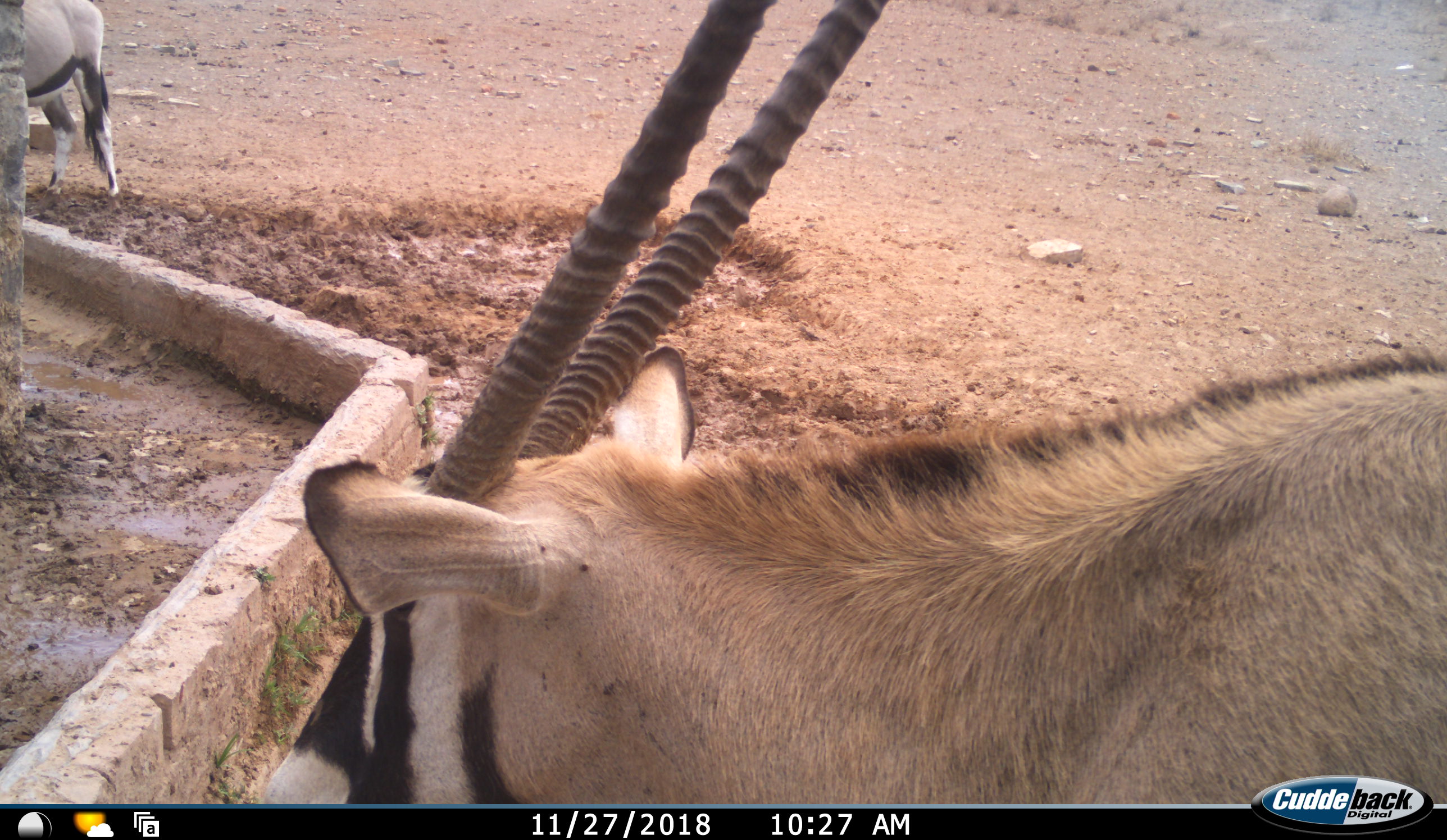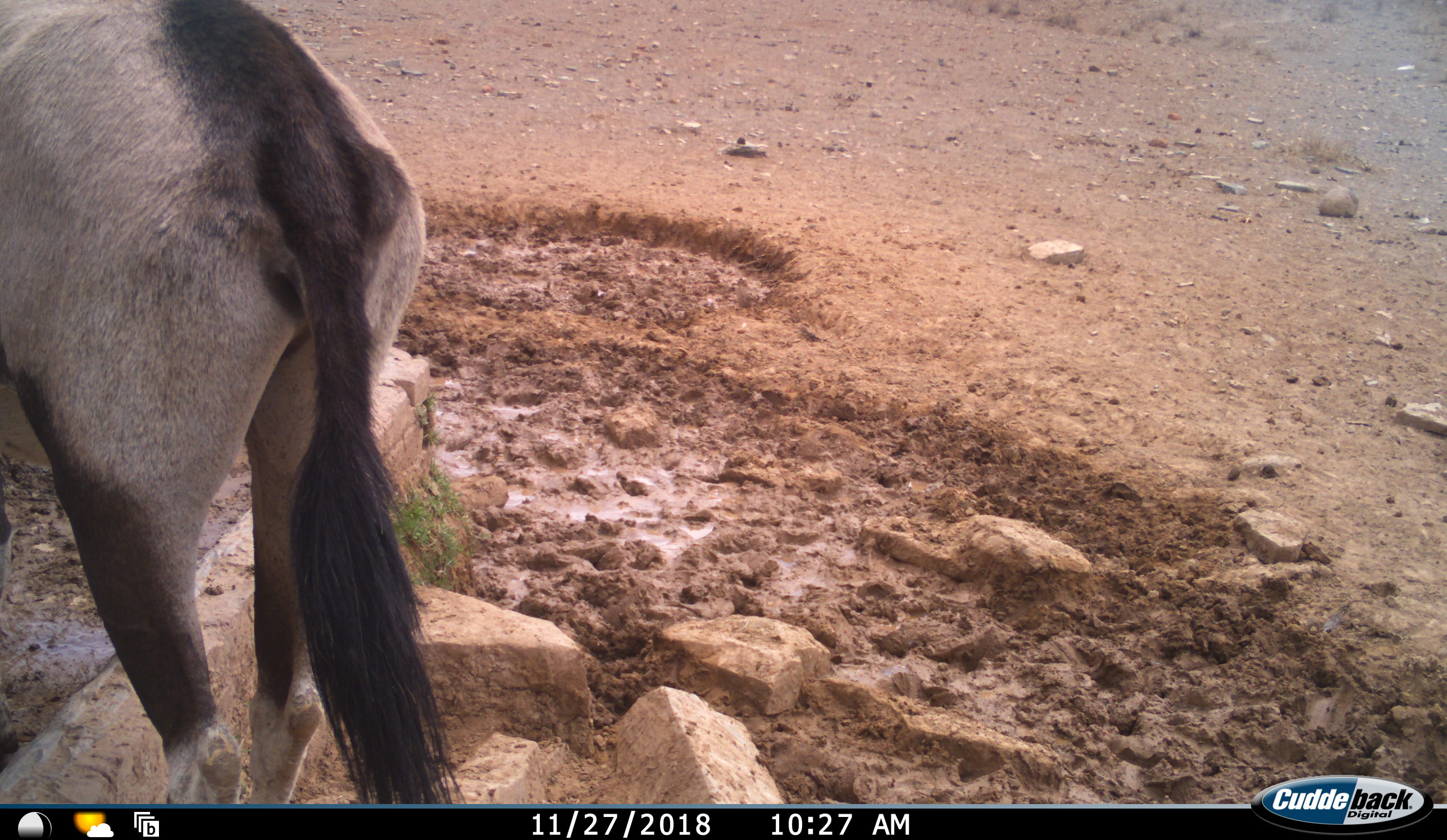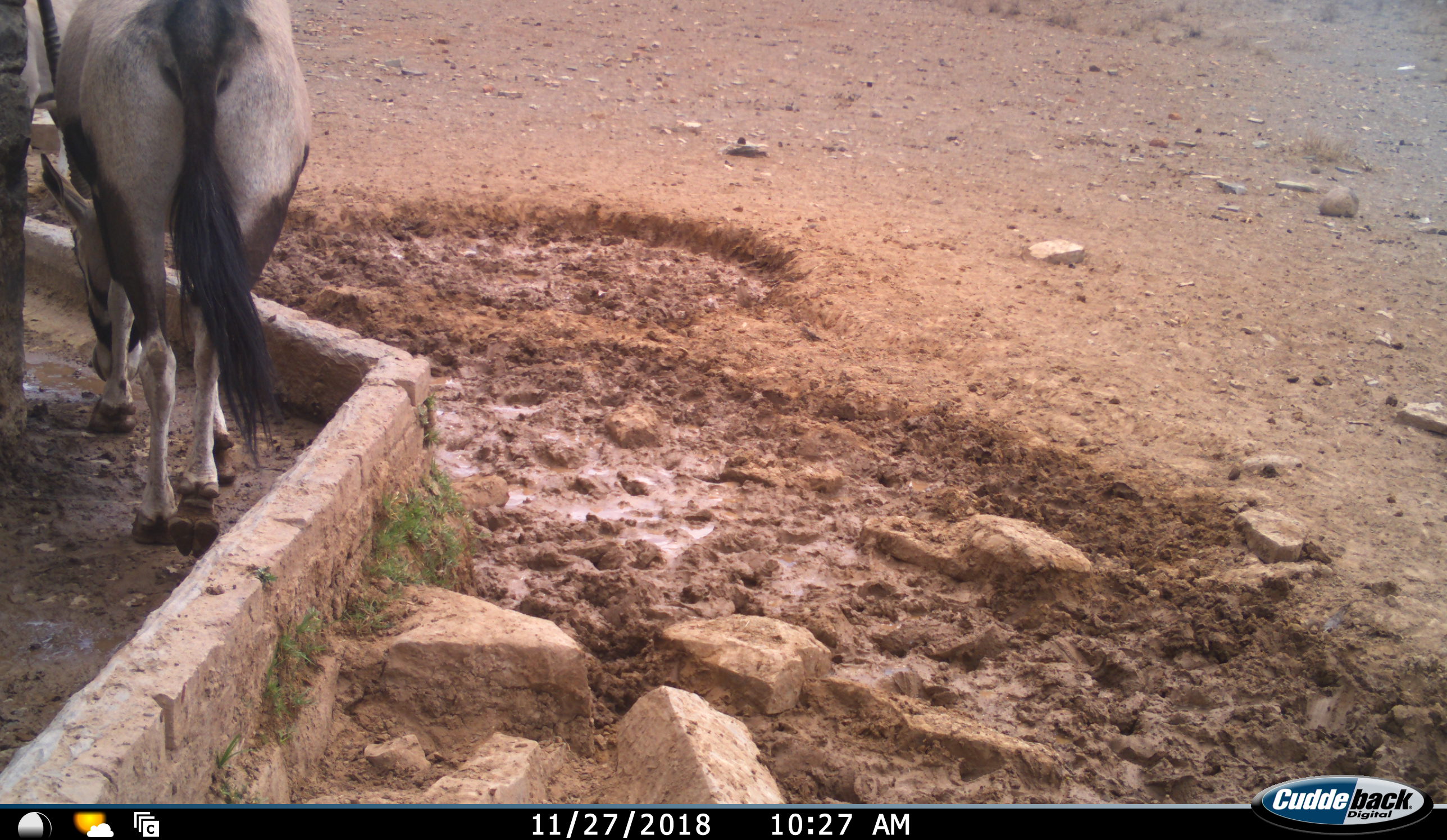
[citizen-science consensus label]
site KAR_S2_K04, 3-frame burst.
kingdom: Animalia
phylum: Chordata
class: Mammalia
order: Artiodactyla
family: Bovidae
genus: Oryx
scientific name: Oryx gazella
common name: gemsbok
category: oryx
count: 2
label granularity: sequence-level